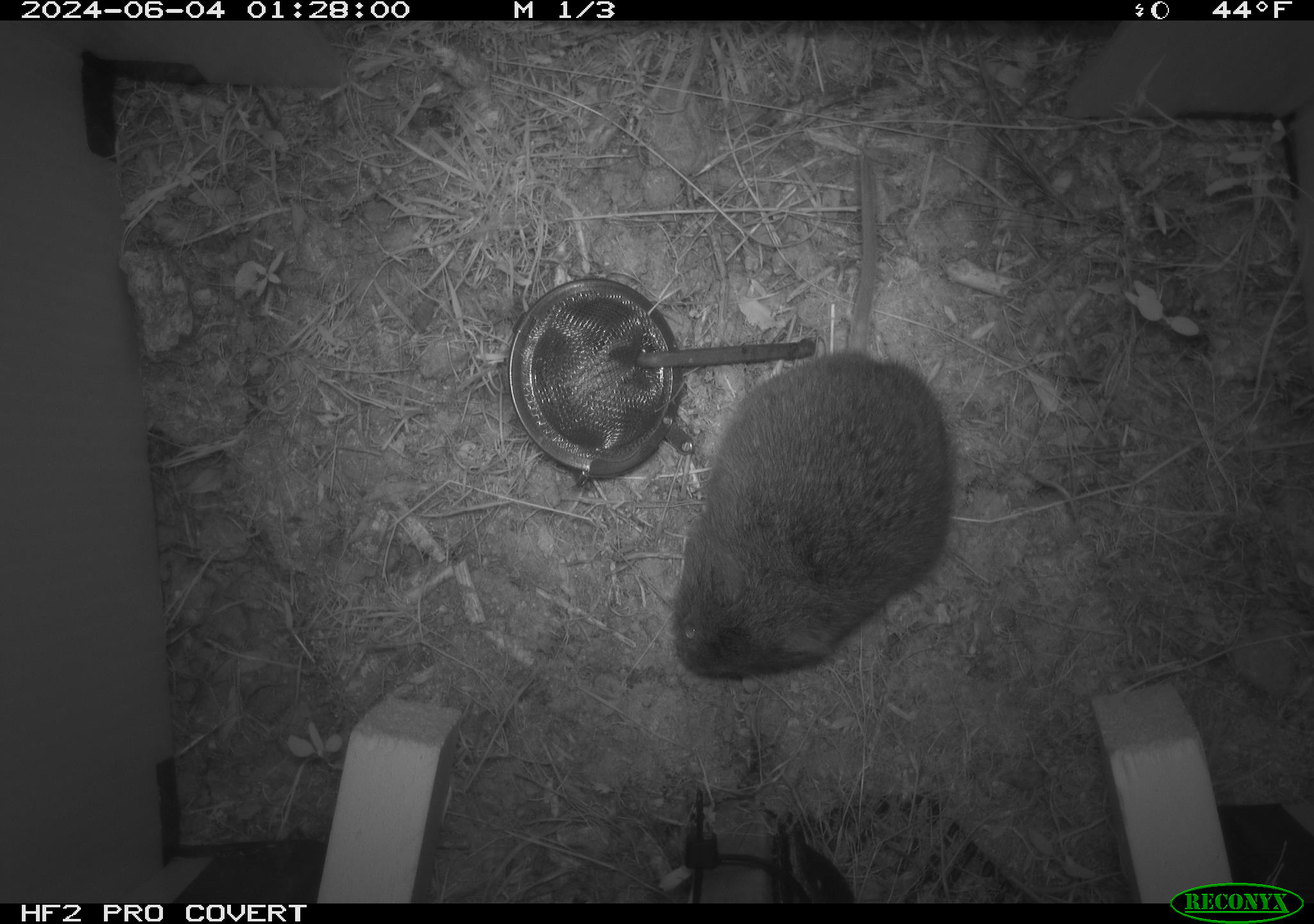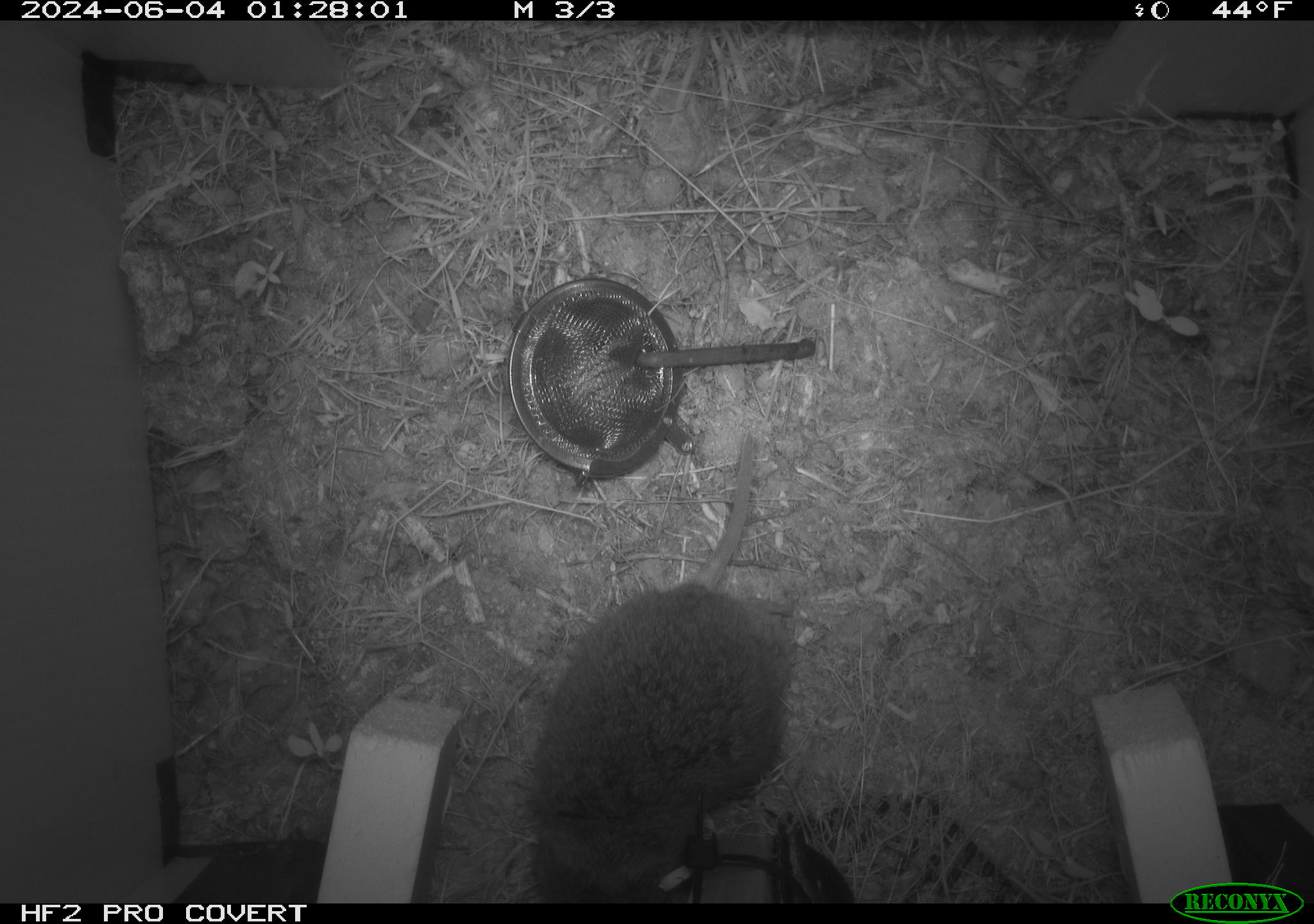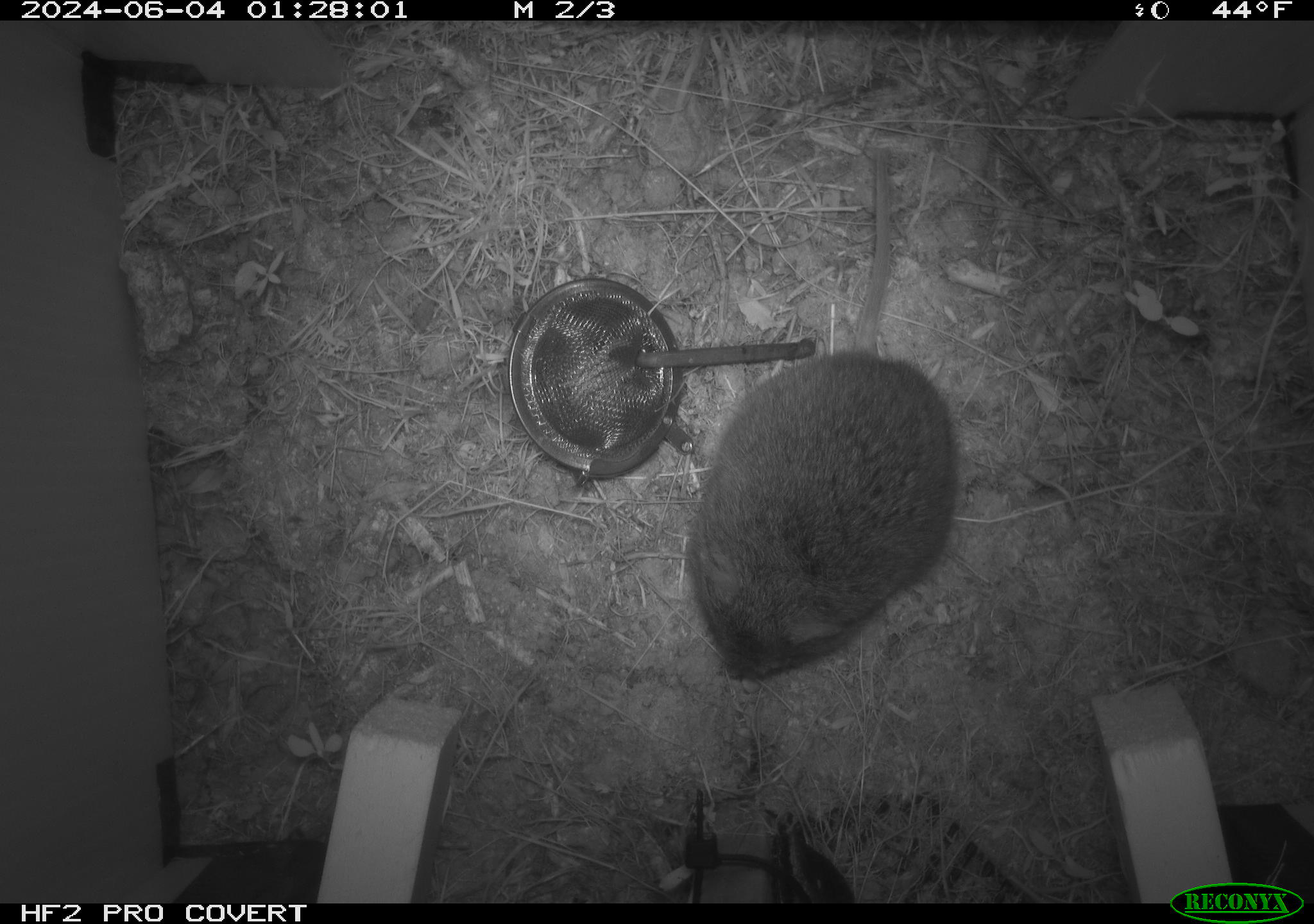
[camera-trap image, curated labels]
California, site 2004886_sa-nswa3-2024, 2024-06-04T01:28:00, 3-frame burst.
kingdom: Animalia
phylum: Chordata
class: Mammalia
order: Rodentia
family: Cricetidae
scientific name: Arvicolinae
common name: voles, lemmings, and muskrats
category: arvicolinae subfamily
Arvicolinae subfamily (voles, lemmings, and muskrats) (Arvicolinae).